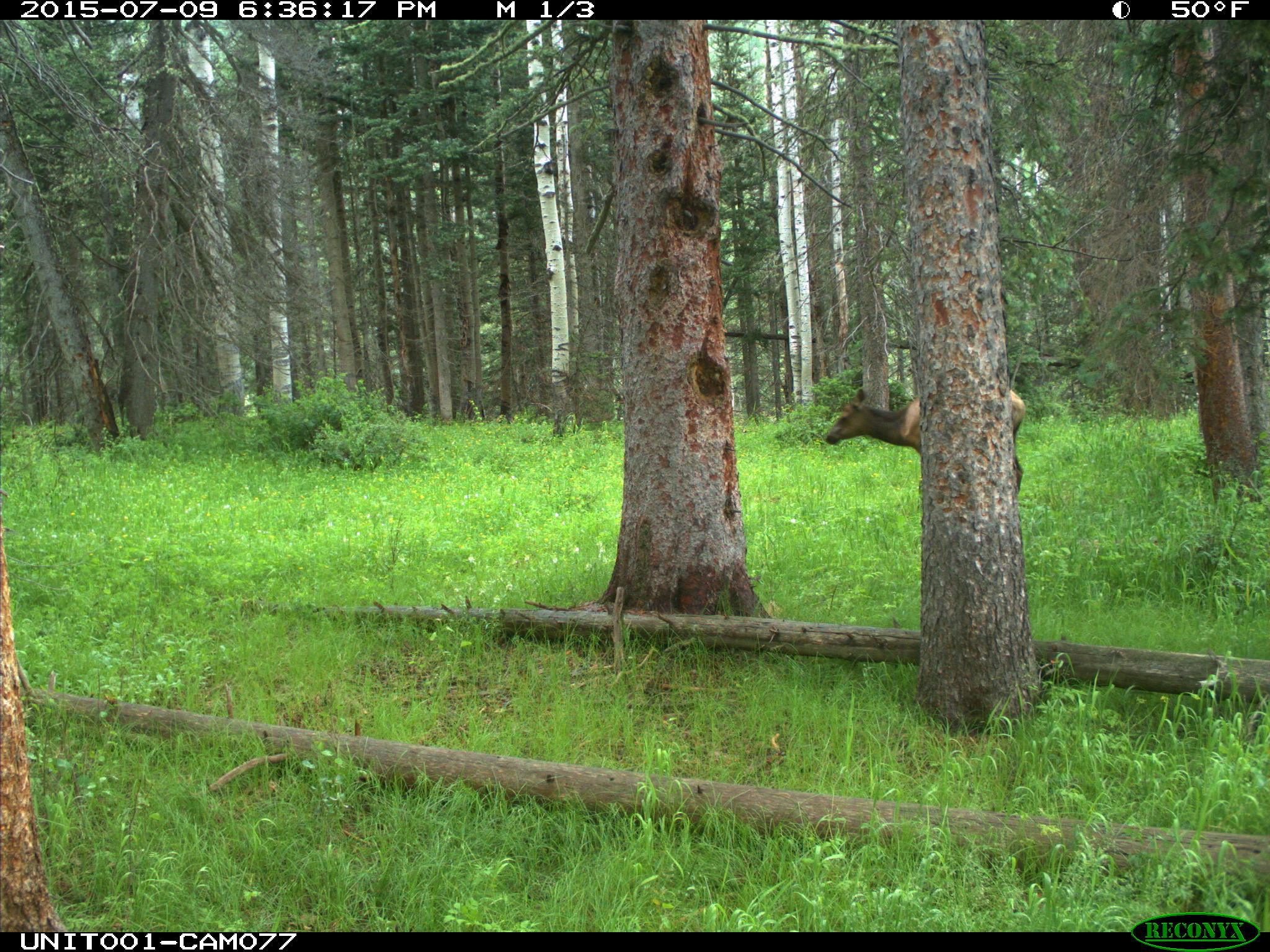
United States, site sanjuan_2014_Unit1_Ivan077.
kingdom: Animalia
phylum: Chordata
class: Mammalia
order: Artiodactyla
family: Cervidae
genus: Cervus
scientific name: Cervus elaphus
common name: red deer